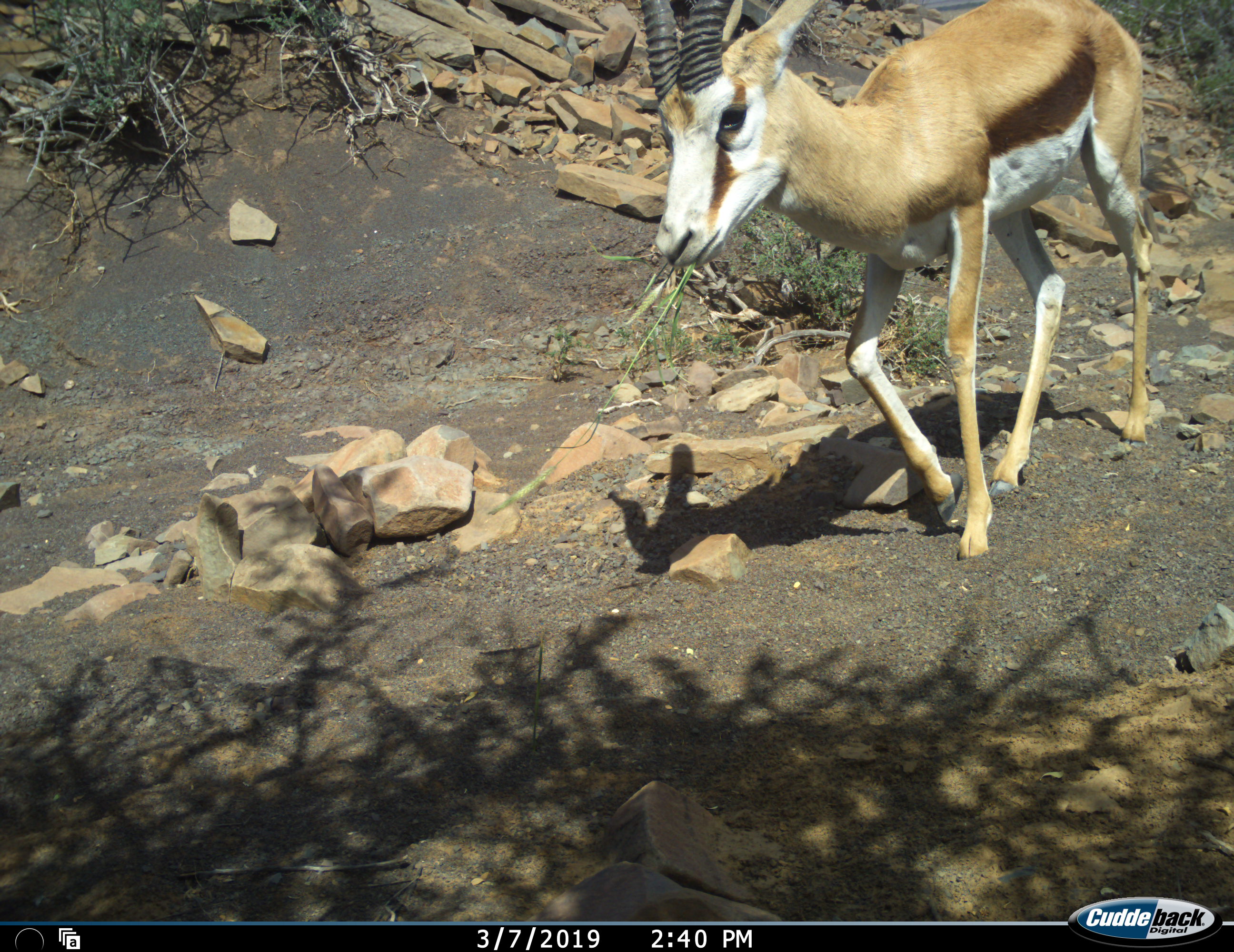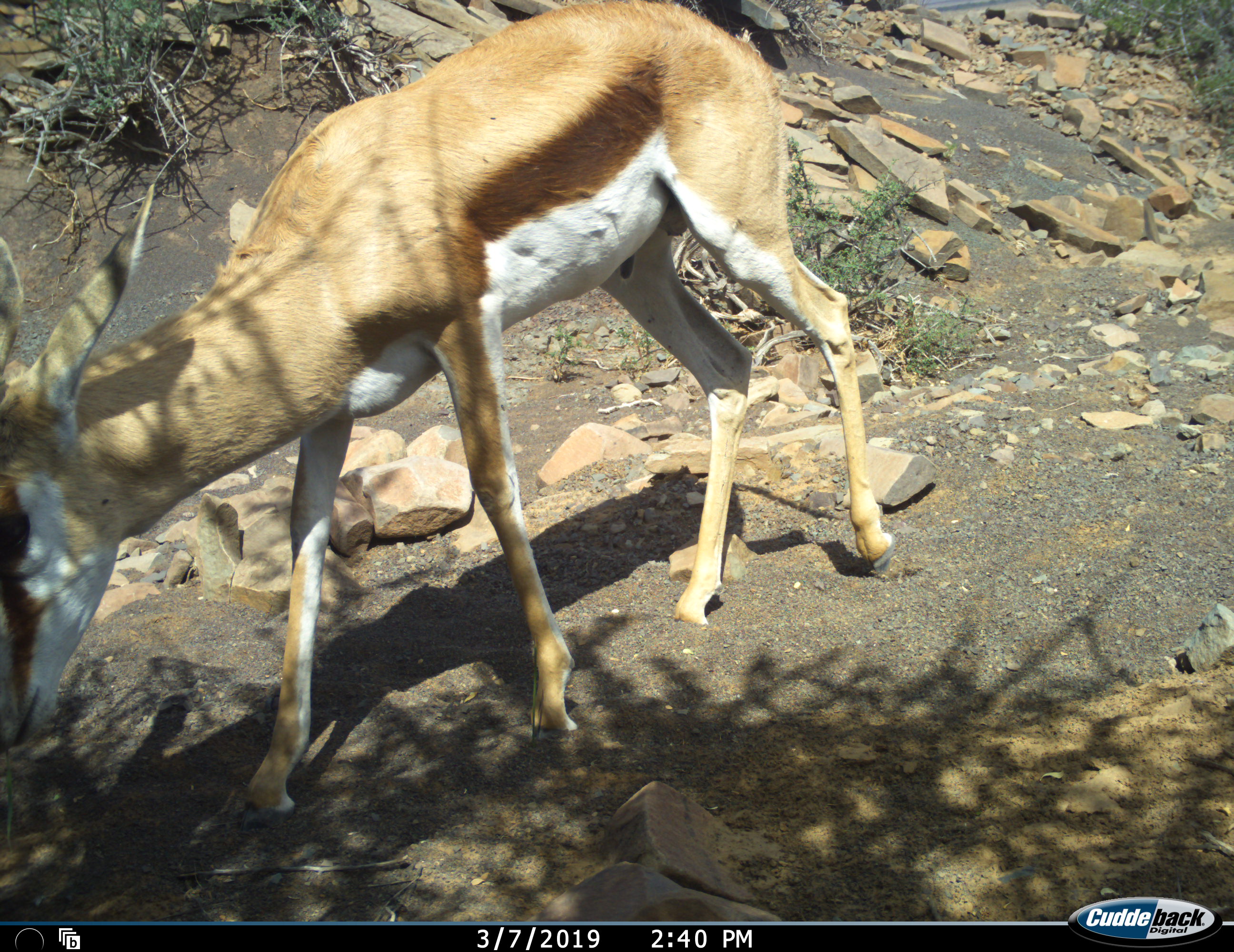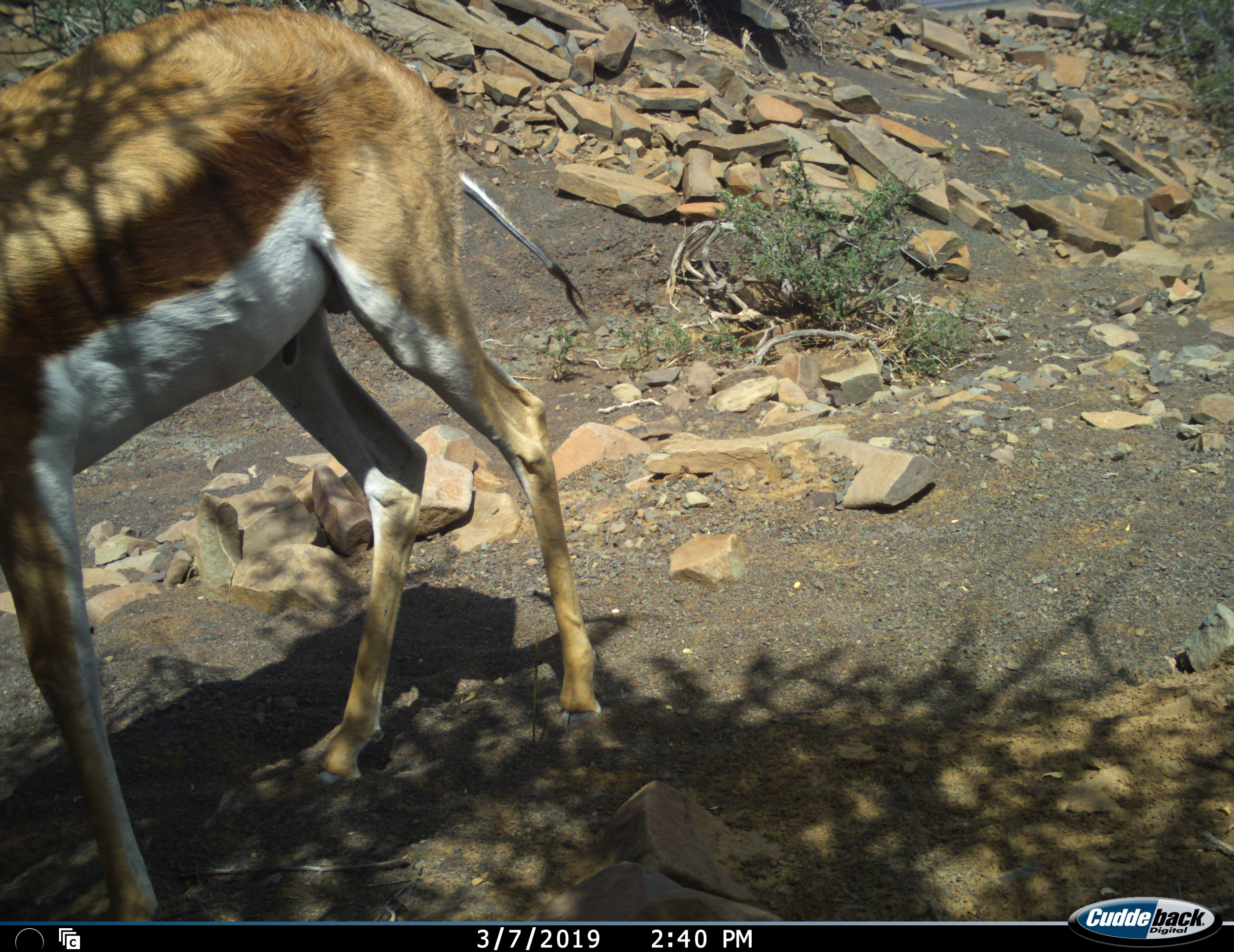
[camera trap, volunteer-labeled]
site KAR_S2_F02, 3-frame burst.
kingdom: Animalia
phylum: Chordata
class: Mammalia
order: Artiodactyla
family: Bovidae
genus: Antidorcas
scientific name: Antidorcas marsupialis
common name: springbok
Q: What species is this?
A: Springbok (Antidorcas marsupialis).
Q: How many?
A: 1.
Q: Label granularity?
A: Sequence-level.